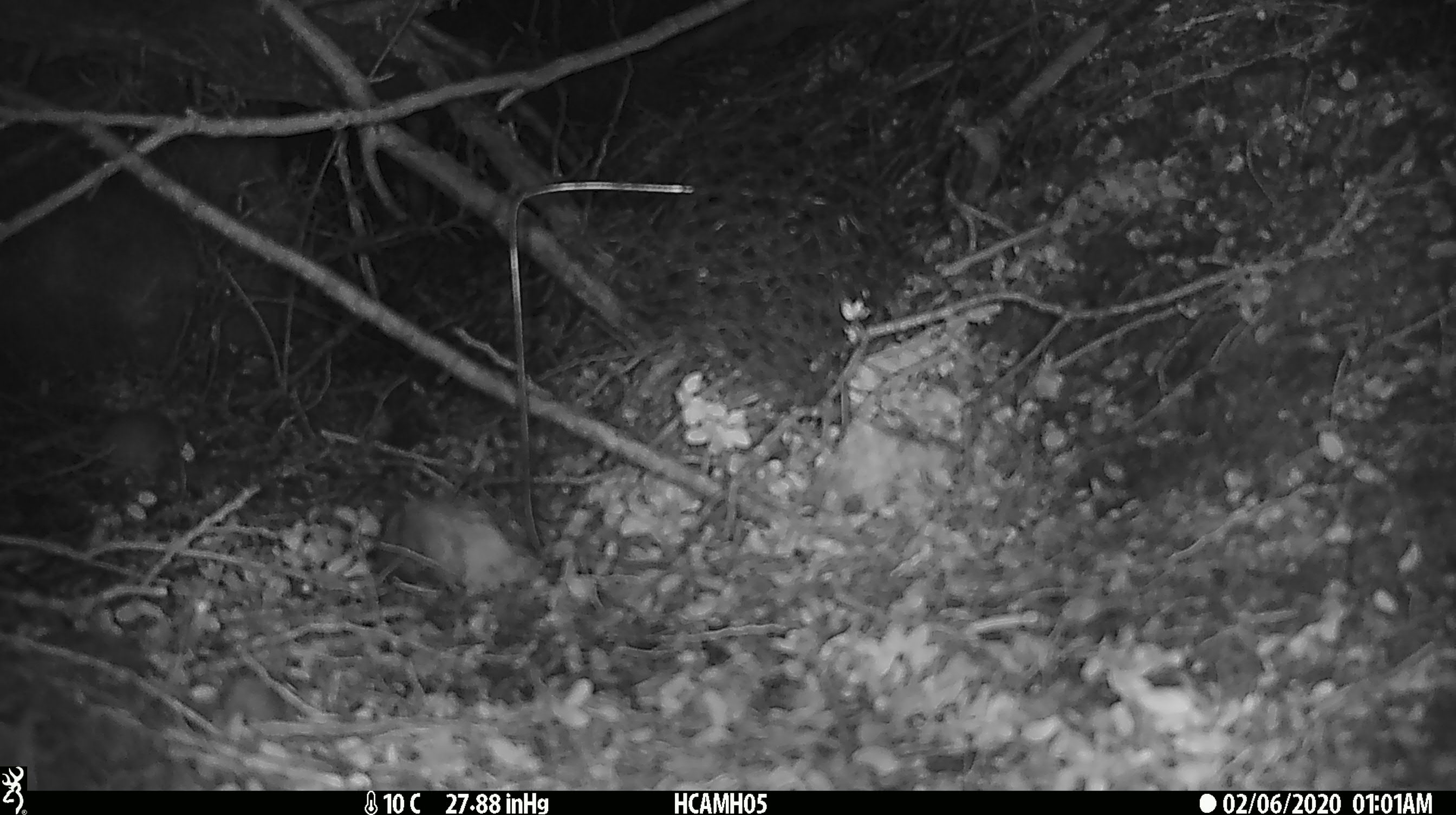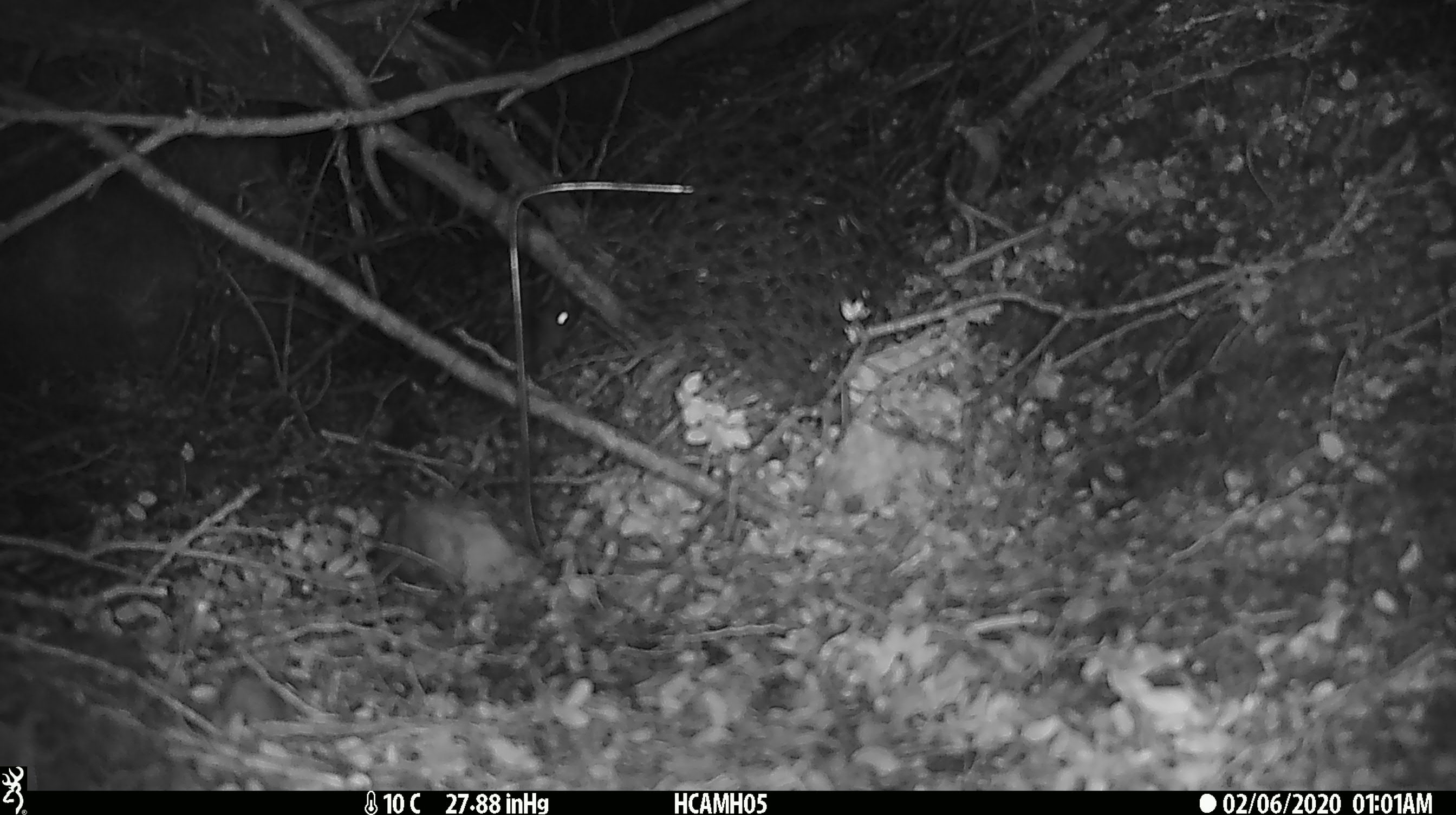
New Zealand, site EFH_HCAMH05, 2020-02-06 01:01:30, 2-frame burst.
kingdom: Animalia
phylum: Chordata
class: Mammalia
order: Rodentia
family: Muridae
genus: Mus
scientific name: Mus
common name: mouse